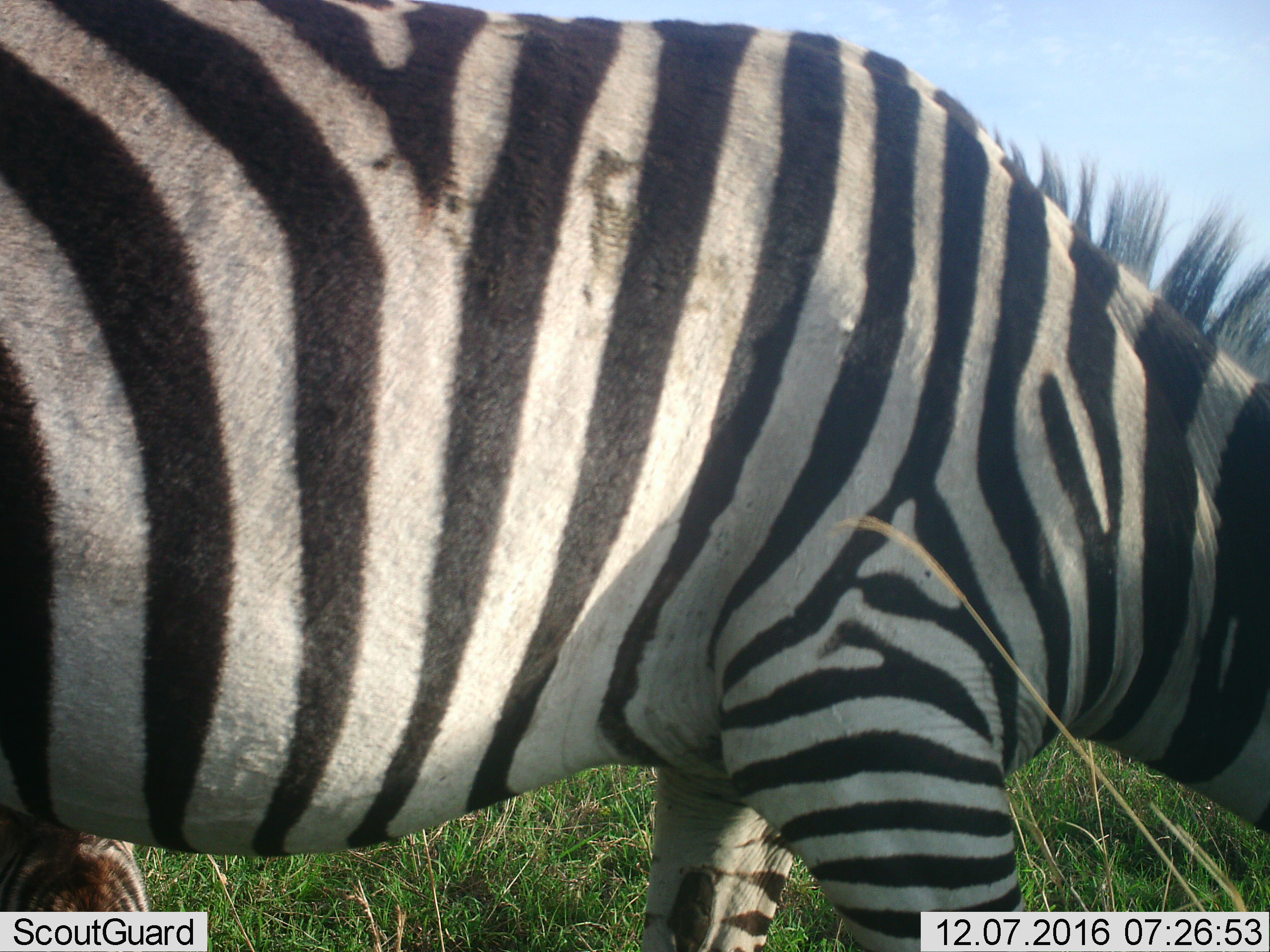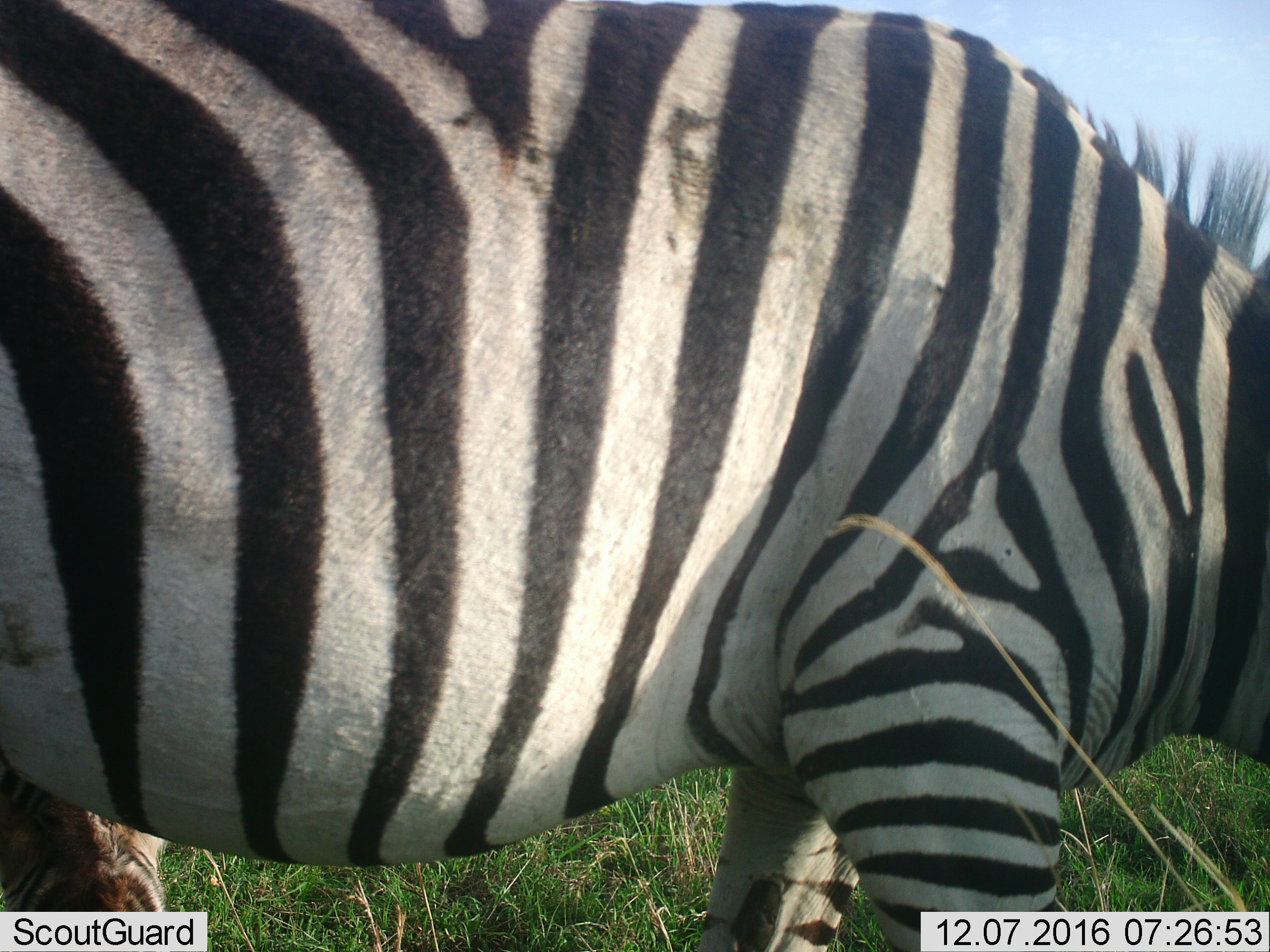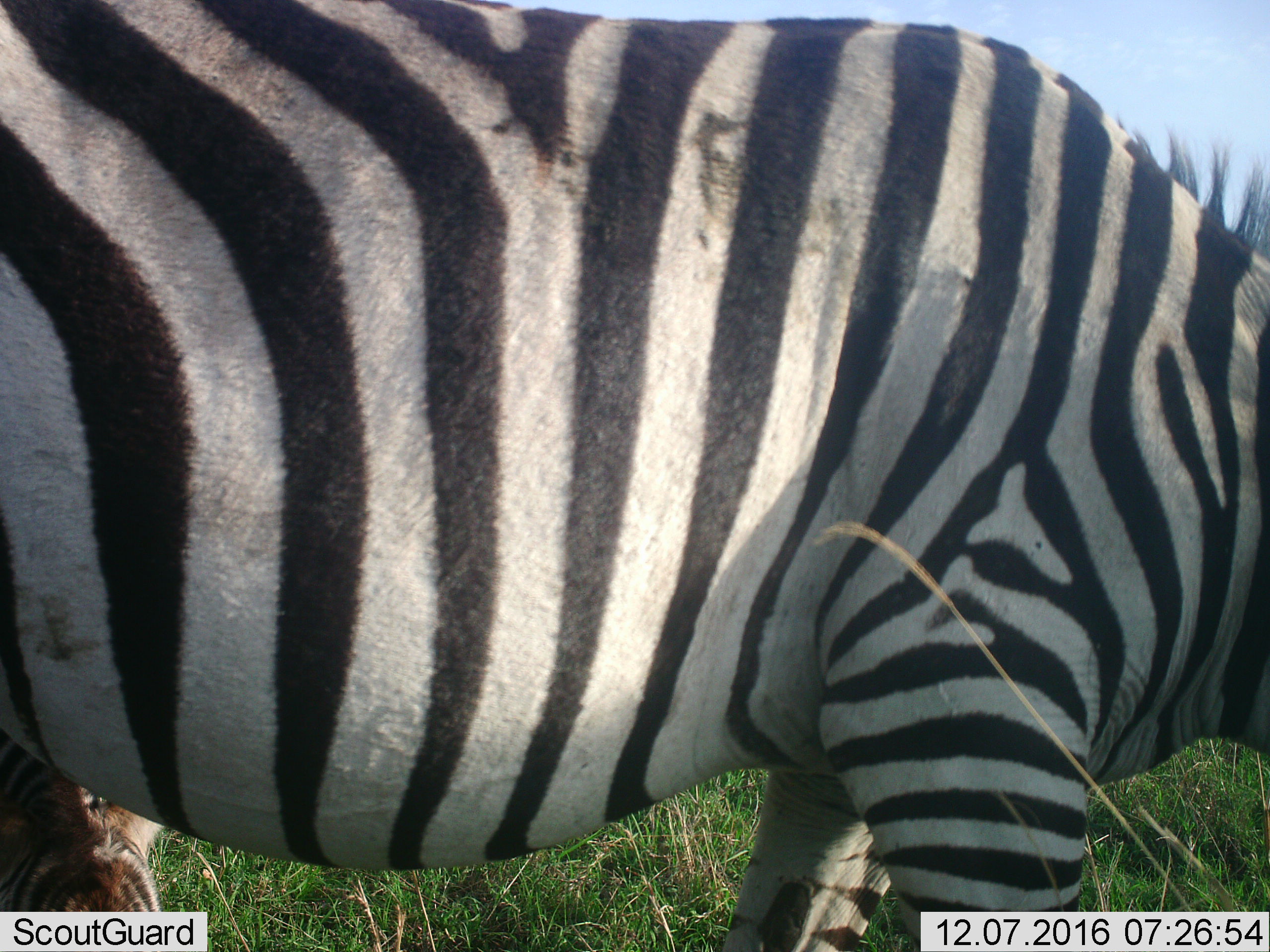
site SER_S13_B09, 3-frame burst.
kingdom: Animalia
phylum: Chordata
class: Mammalia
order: Perissodactyla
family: Equidae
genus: Equus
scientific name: Equus quagga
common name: plains zebra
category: zebraplains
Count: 2.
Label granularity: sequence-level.